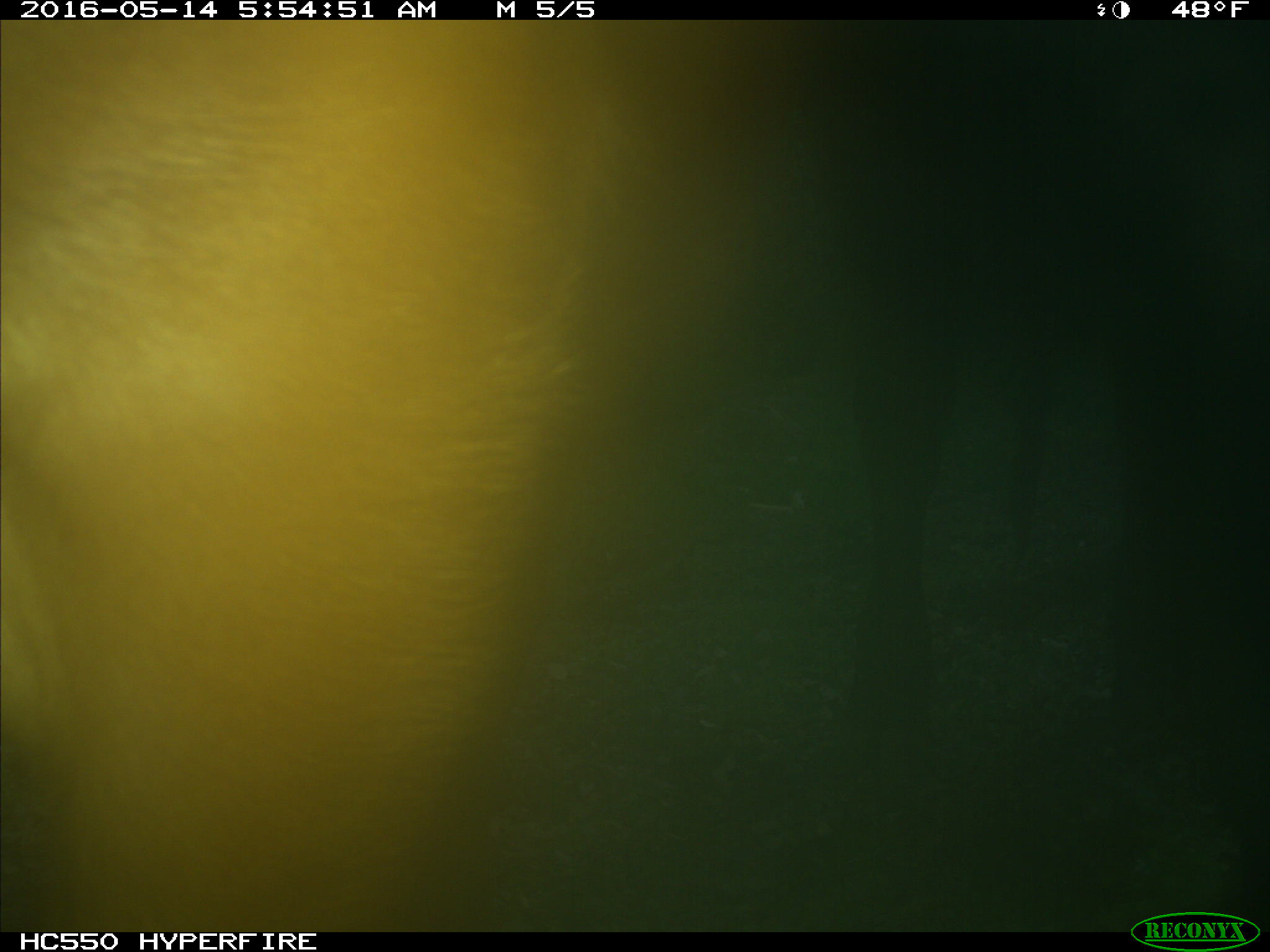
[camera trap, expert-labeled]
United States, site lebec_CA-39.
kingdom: Animalia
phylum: Chordata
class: Mammalia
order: Artiodactyla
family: Bovidae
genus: Bos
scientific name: Bos taurus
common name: domestic cow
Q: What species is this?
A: Bos taurus (domestic cow).